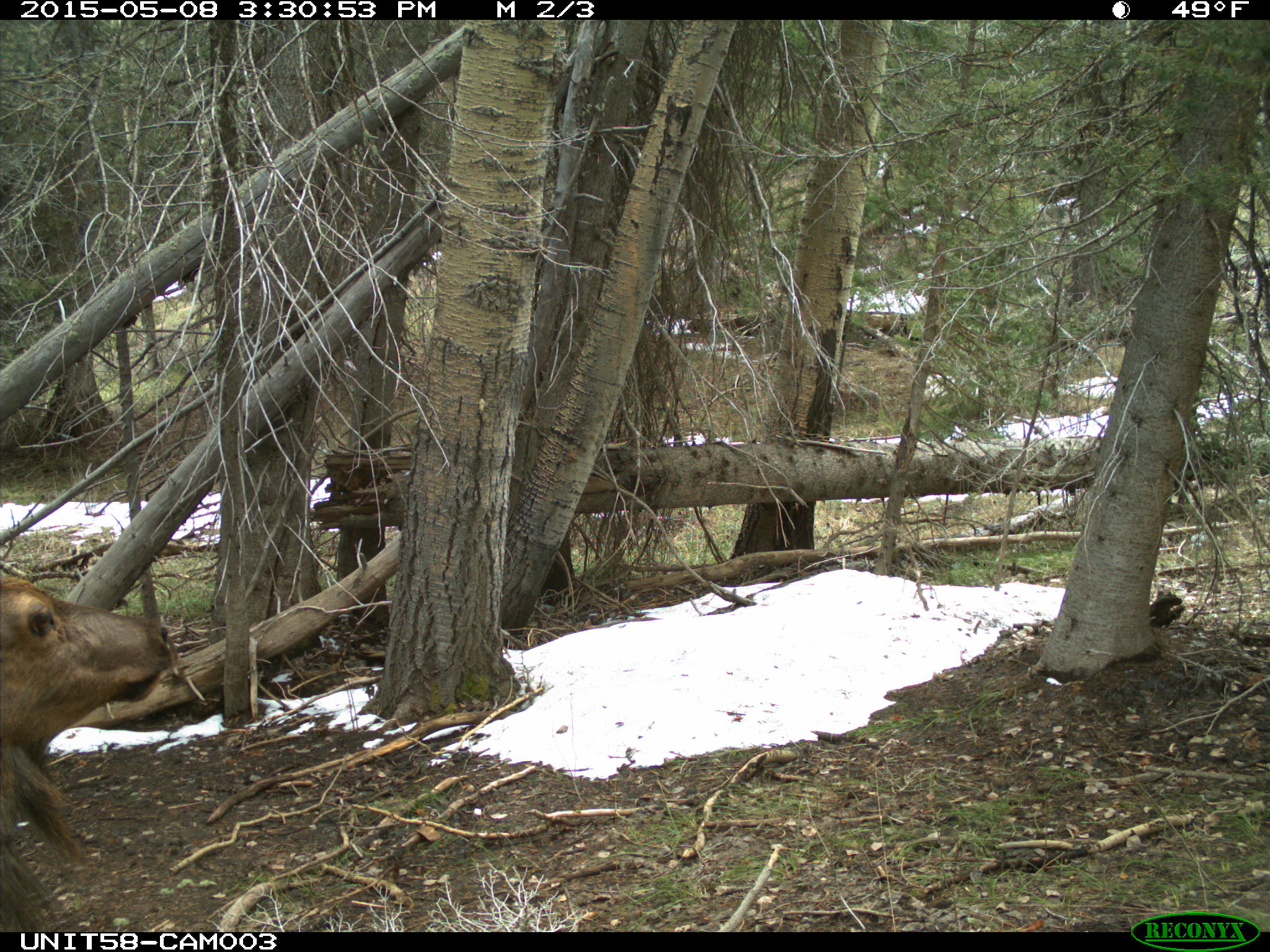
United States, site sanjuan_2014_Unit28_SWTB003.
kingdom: Animalia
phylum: Chordata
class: Mammalia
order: Artiodactyla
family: Cervidae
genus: Cervus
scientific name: Cervus elaphus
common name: red deer